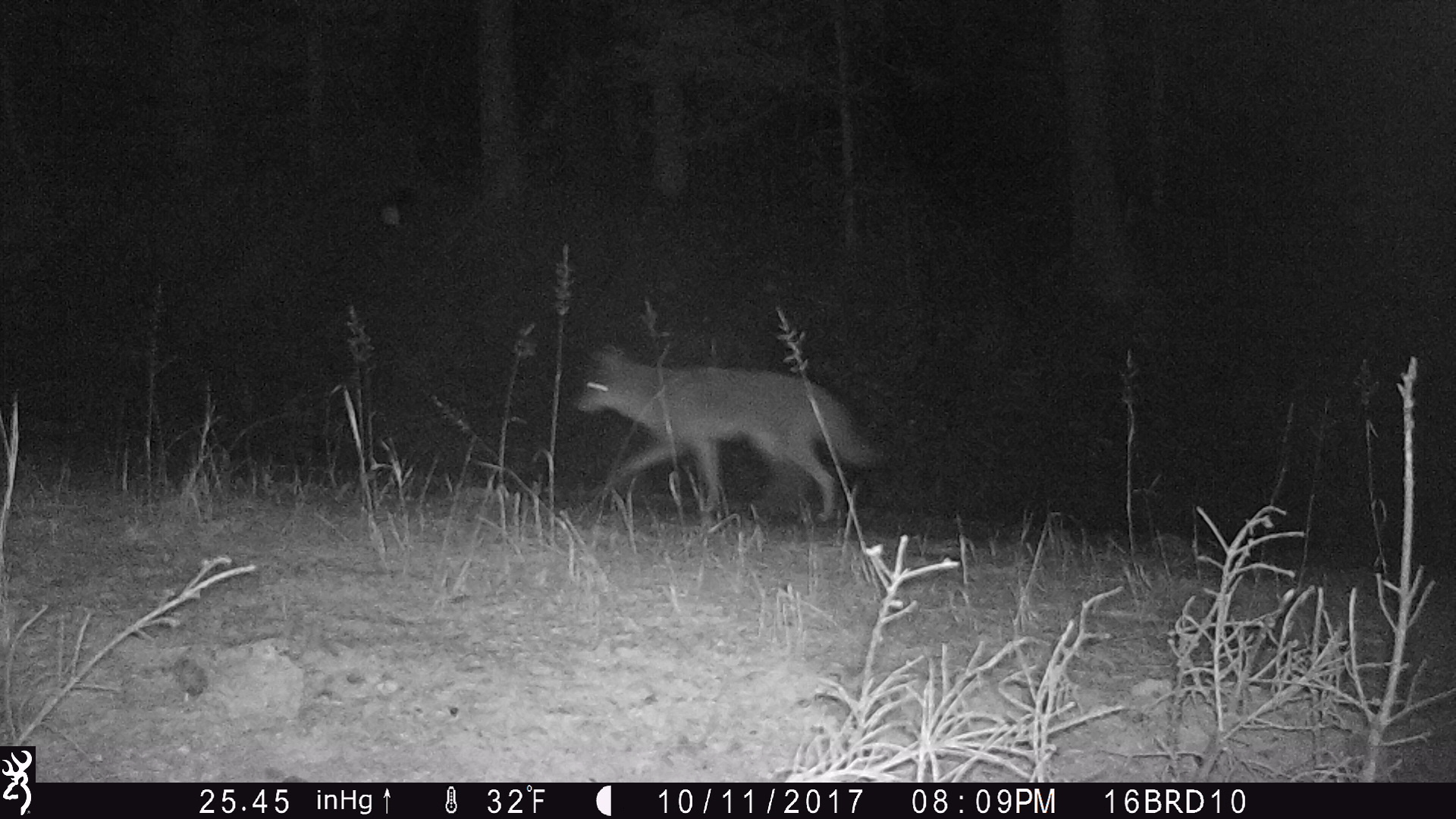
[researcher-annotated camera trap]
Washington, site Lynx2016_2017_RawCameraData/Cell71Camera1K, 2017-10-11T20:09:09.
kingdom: Animalia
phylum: Chordata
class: Mammalia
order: Carnivora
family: Canidae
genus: Canis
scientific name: Canis latrans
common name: coyote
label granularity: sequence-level